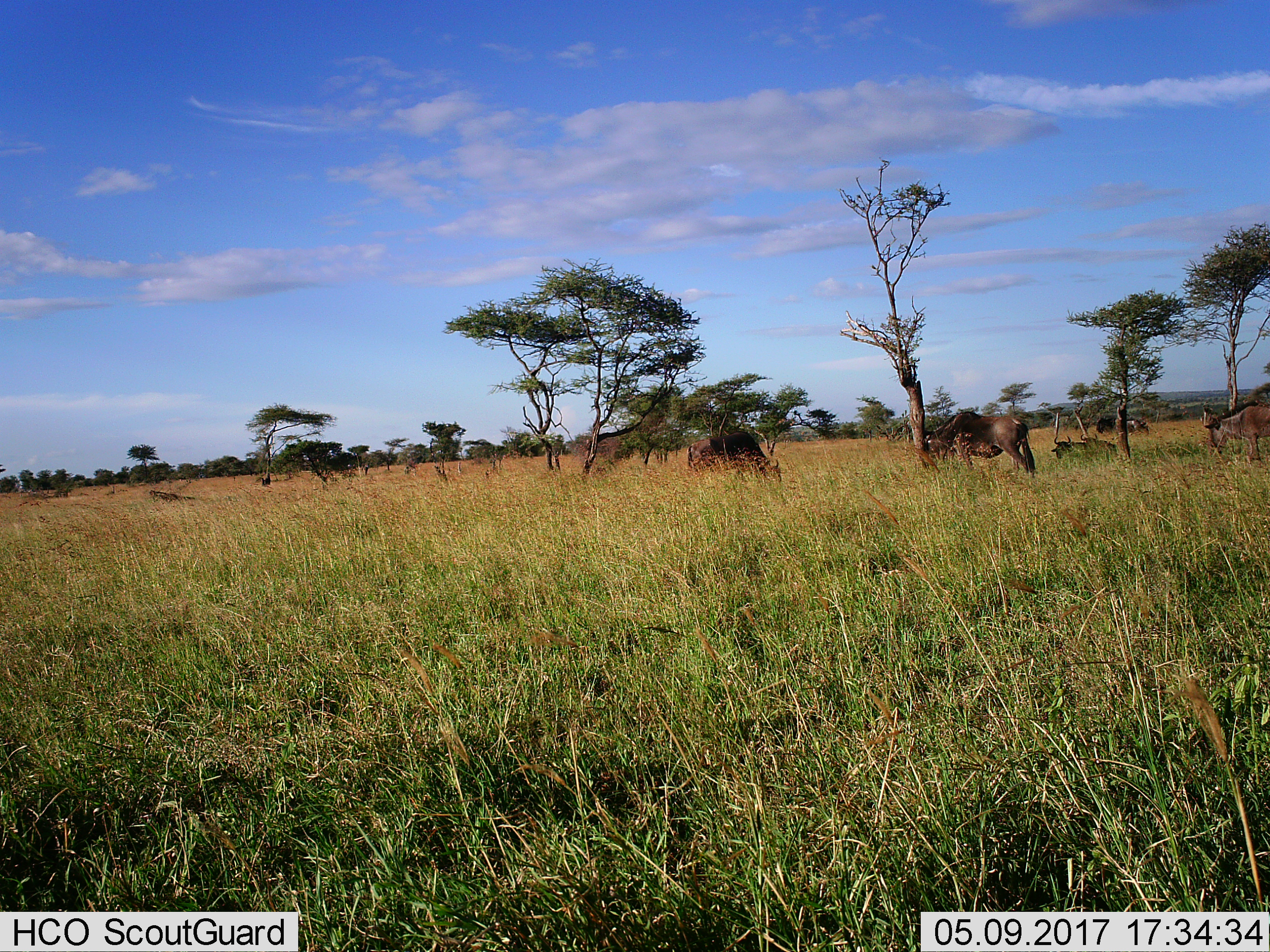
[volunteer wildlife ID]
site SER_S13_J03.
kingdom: Animalia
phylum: Chordata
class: Mammalia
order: Artiodactyla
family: Bovidae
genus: Connochaetes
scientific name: Connochaetes taurinus taurinus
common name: blue wildebeest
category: wildebeestblue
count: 6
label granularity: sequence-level